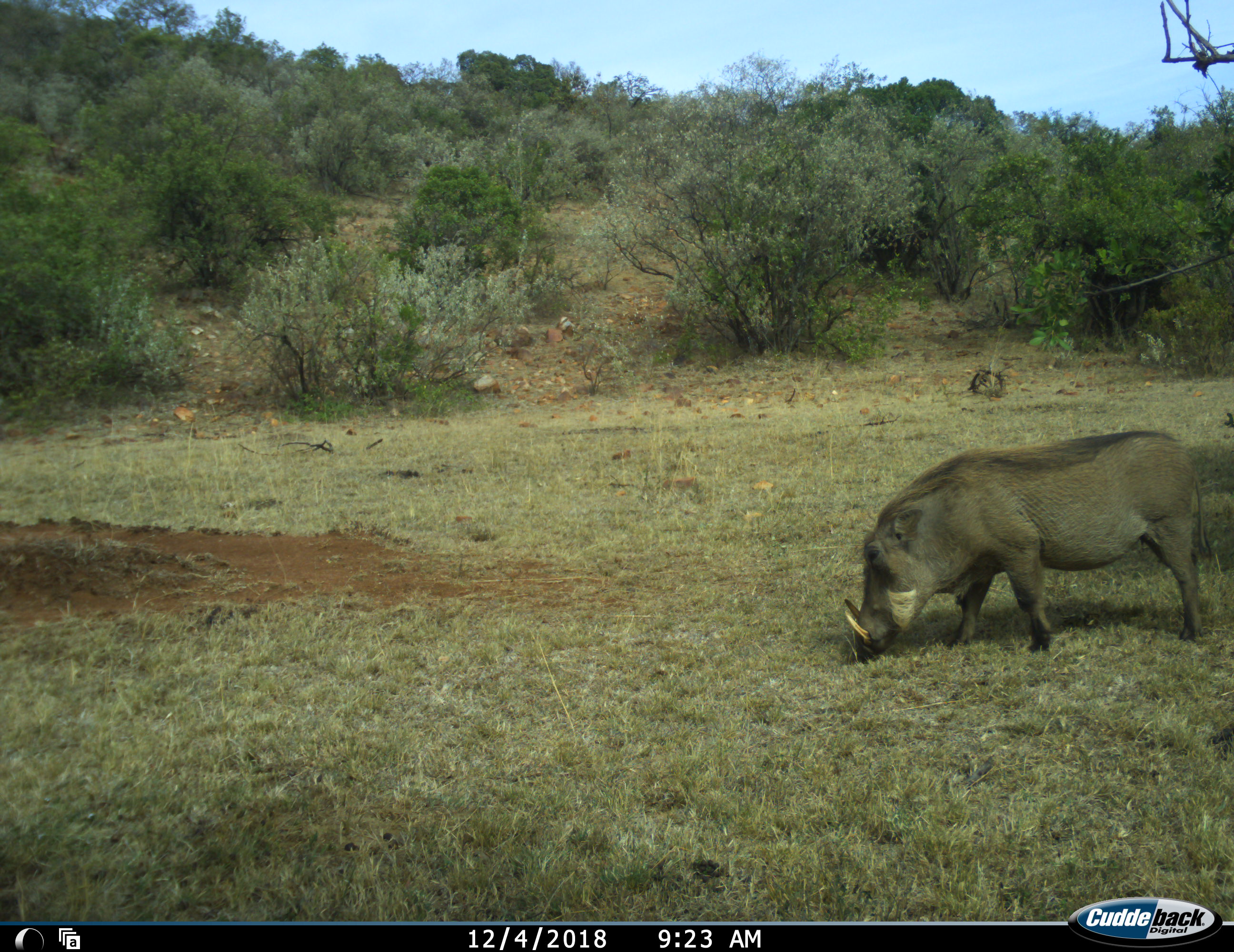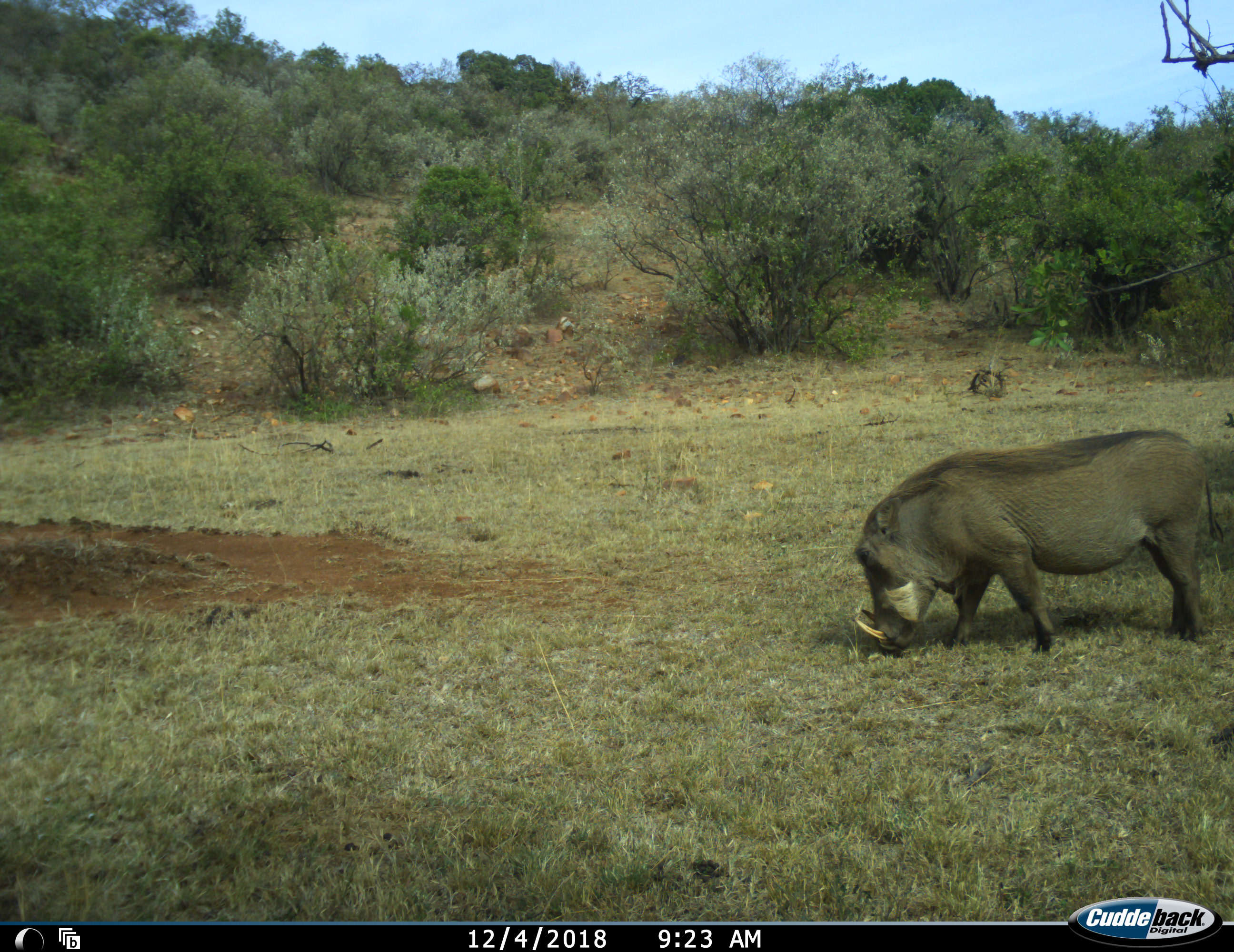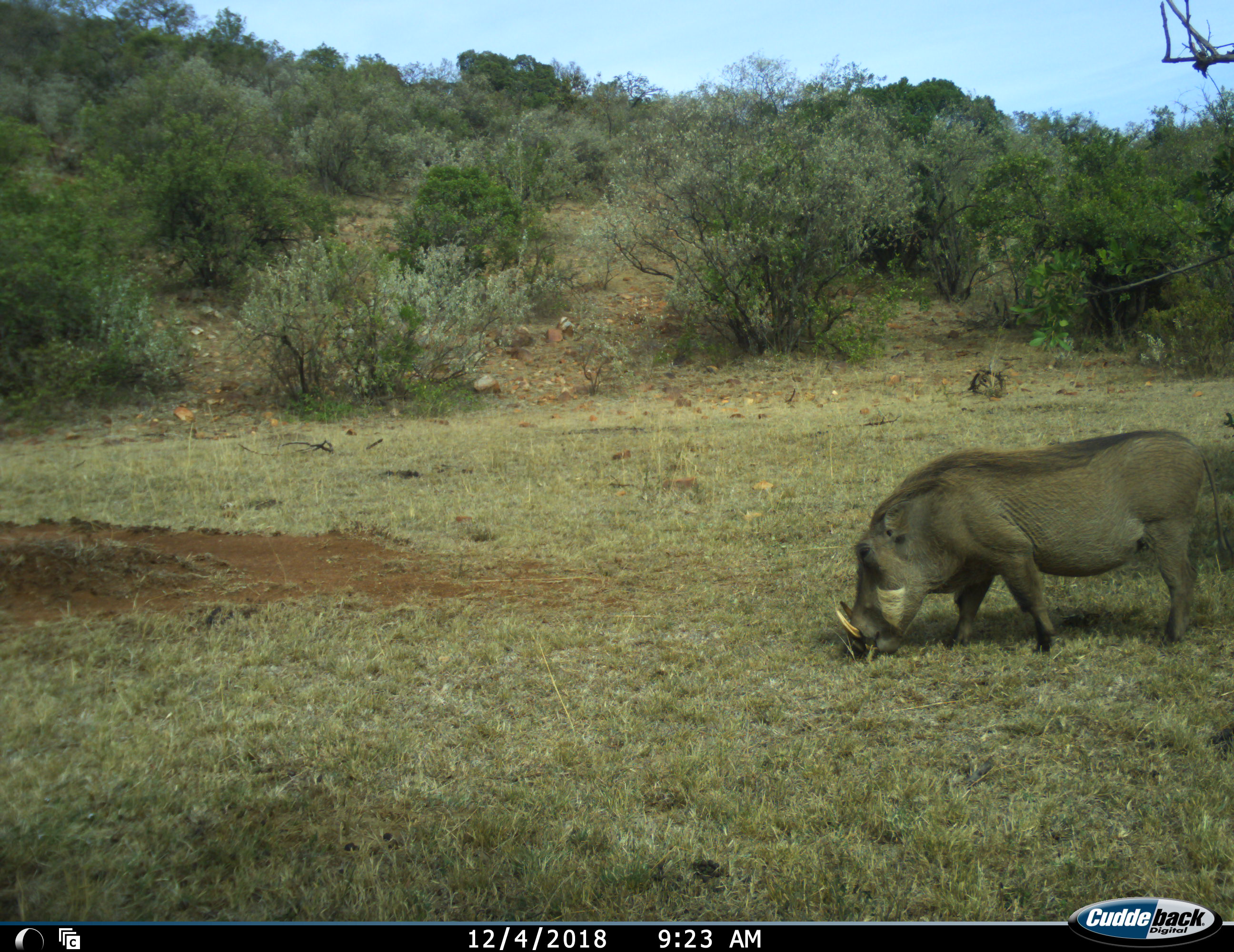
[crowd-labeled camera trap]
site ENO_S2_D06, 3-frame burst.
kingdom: Animalia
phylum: Chordata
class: Mammalia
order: Artiodactyla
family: Suidae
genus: Phacochoerus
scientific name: Phacochoerus africanus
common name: warthog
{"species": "warthog (Phacochoerus africanus)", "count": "1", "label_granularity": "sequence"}